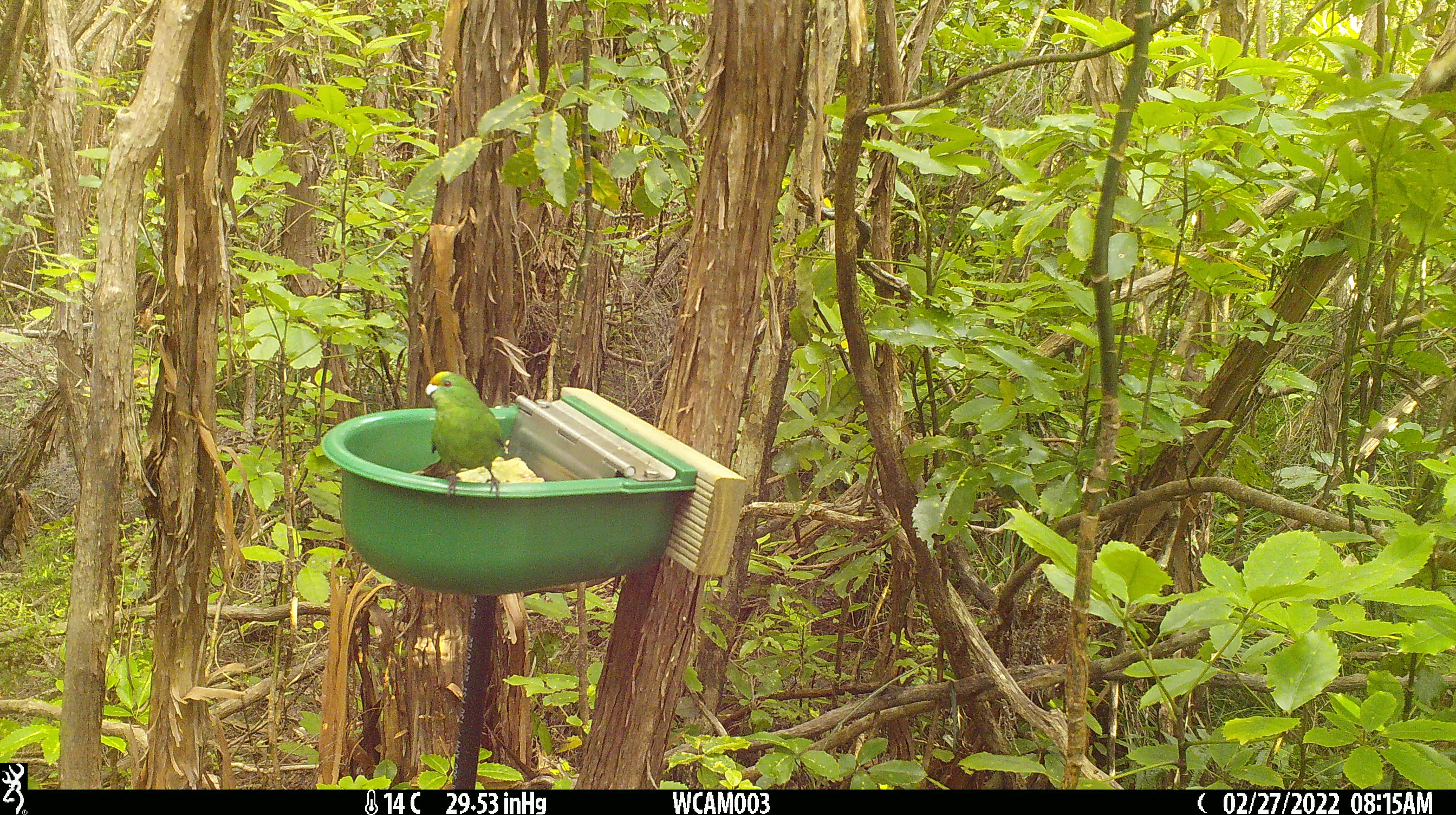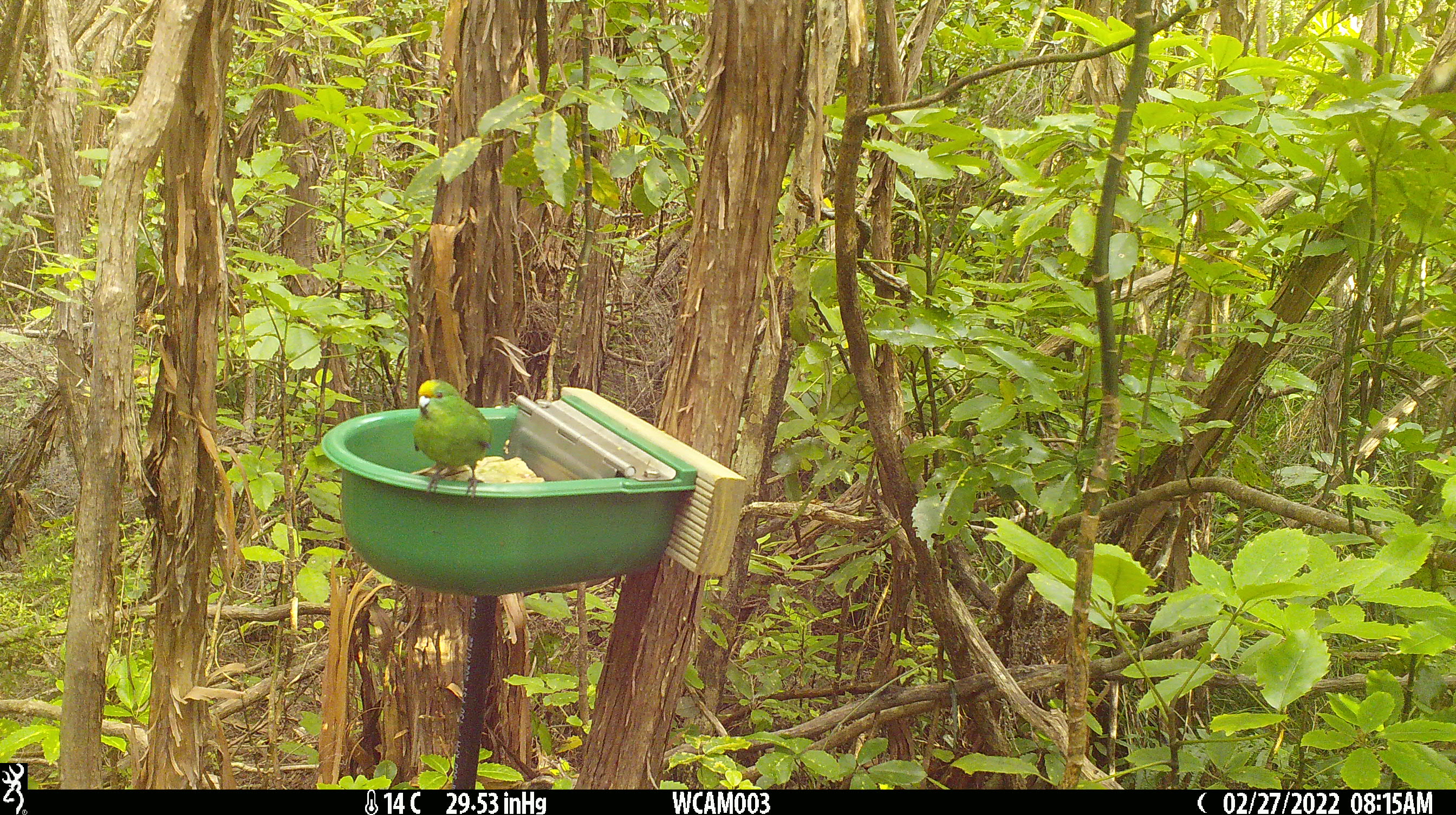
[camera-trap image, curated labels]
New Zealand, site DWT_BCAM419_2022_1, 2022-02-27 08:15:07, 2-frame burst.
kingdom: Animalia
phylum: Chordata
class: Aves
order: Psittaciformes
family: Psittaculidae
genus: Cyanoramphus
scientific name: Cyanoramphus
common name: parakeet